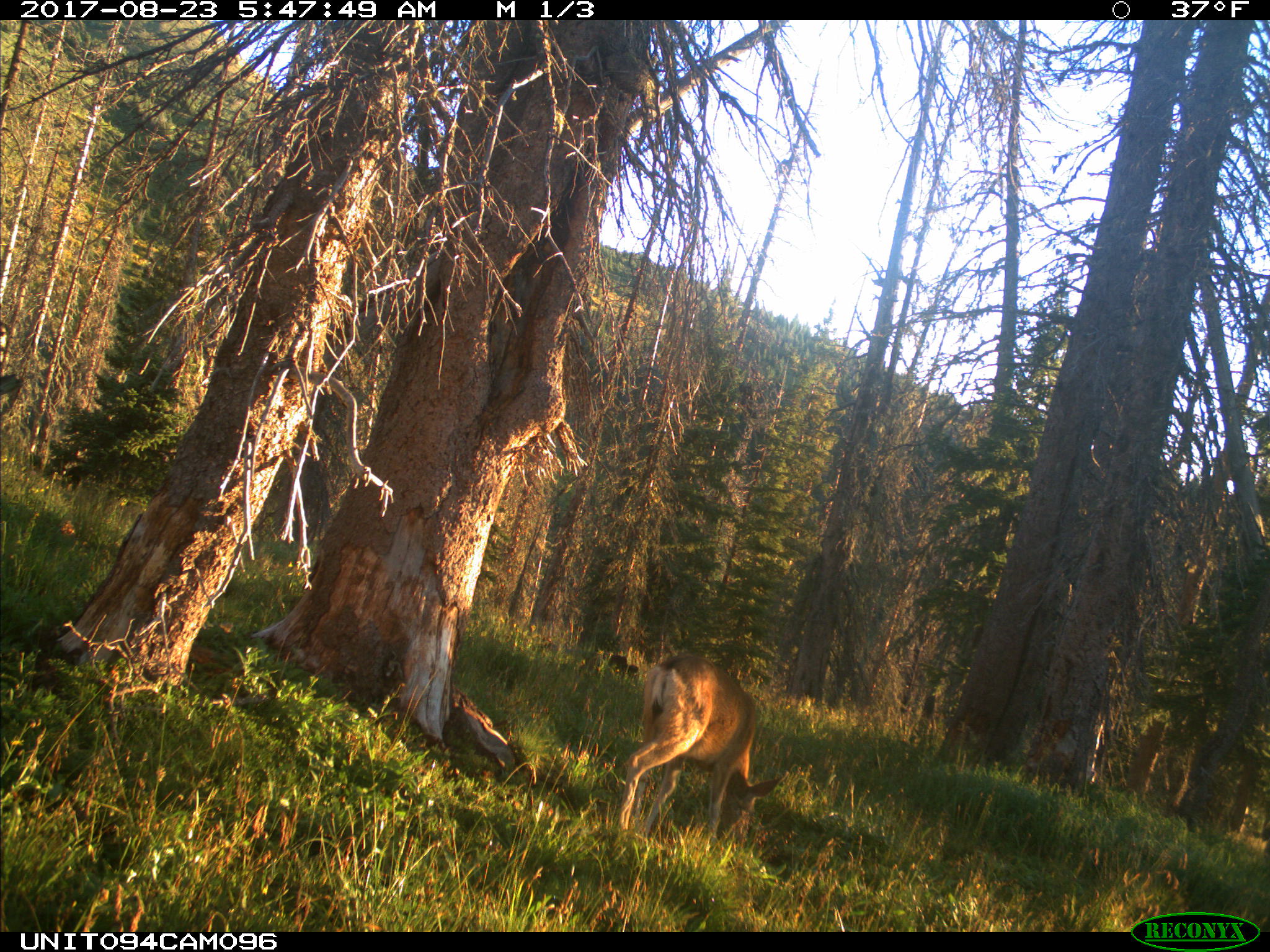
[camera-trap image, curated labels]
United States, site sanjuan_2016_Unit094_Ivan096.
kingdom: Animalia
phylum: Chordata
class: Mammalia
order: Artiodactyla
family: Cervidae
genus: Odocoileus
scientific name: Odocoileus hemionus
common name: mule deer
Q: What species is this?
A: Odocoileus hemionus (mule deer).